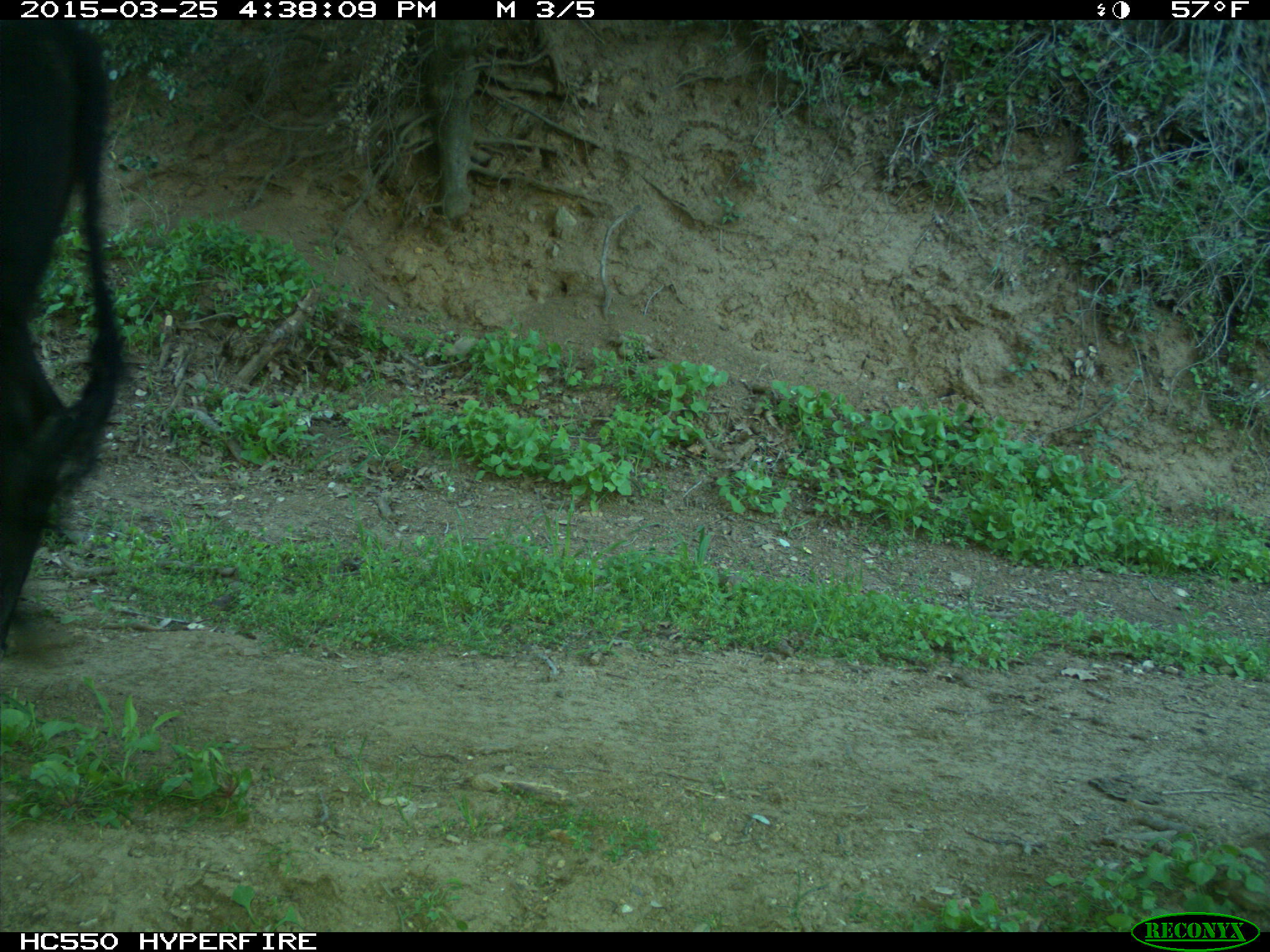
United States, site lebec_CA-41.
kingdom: Animalia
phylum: Chordata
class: Mammalia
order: Artiodactyla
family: Bovidae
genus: Bos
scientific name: Bos taurus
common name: domestic cow